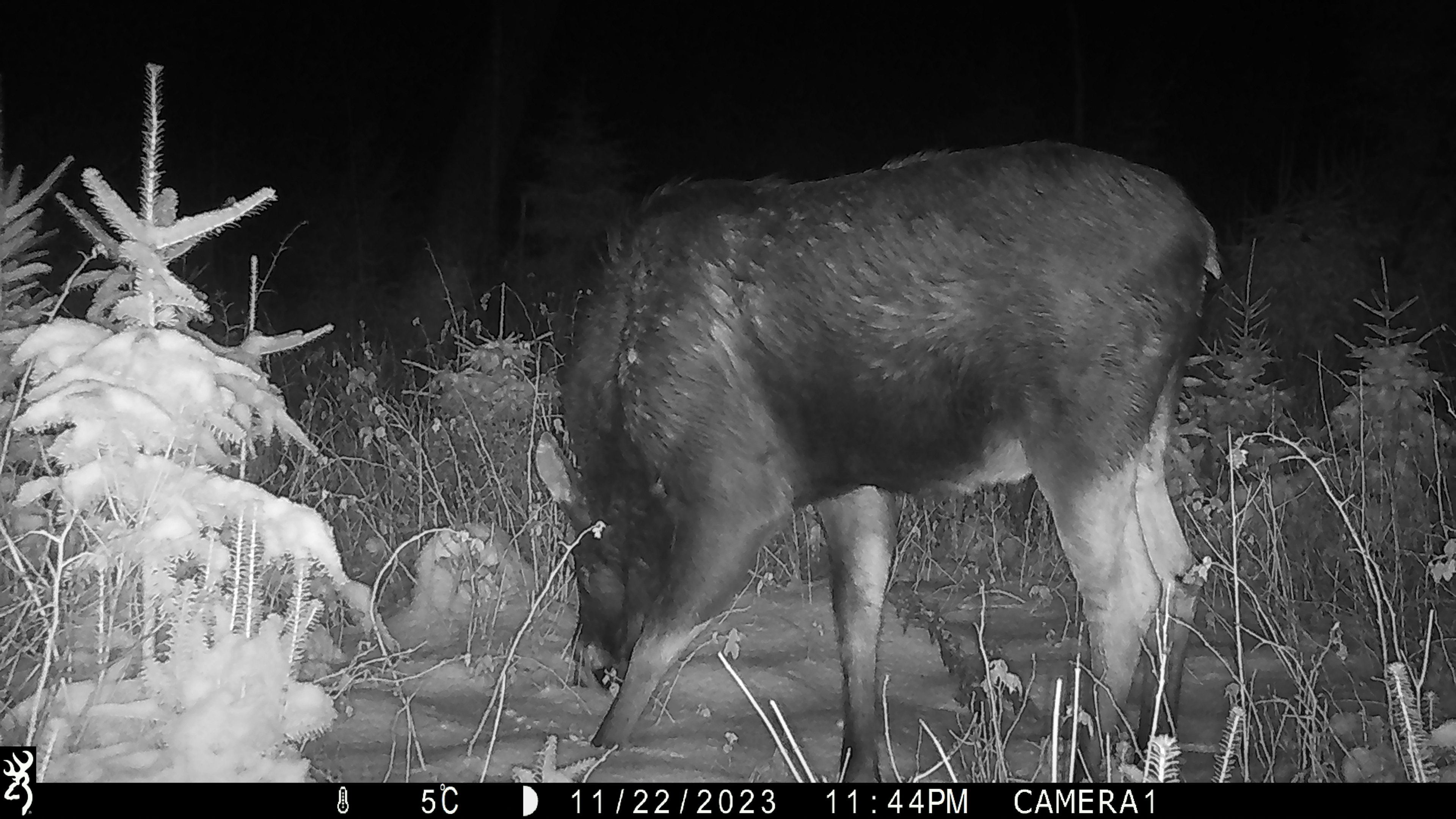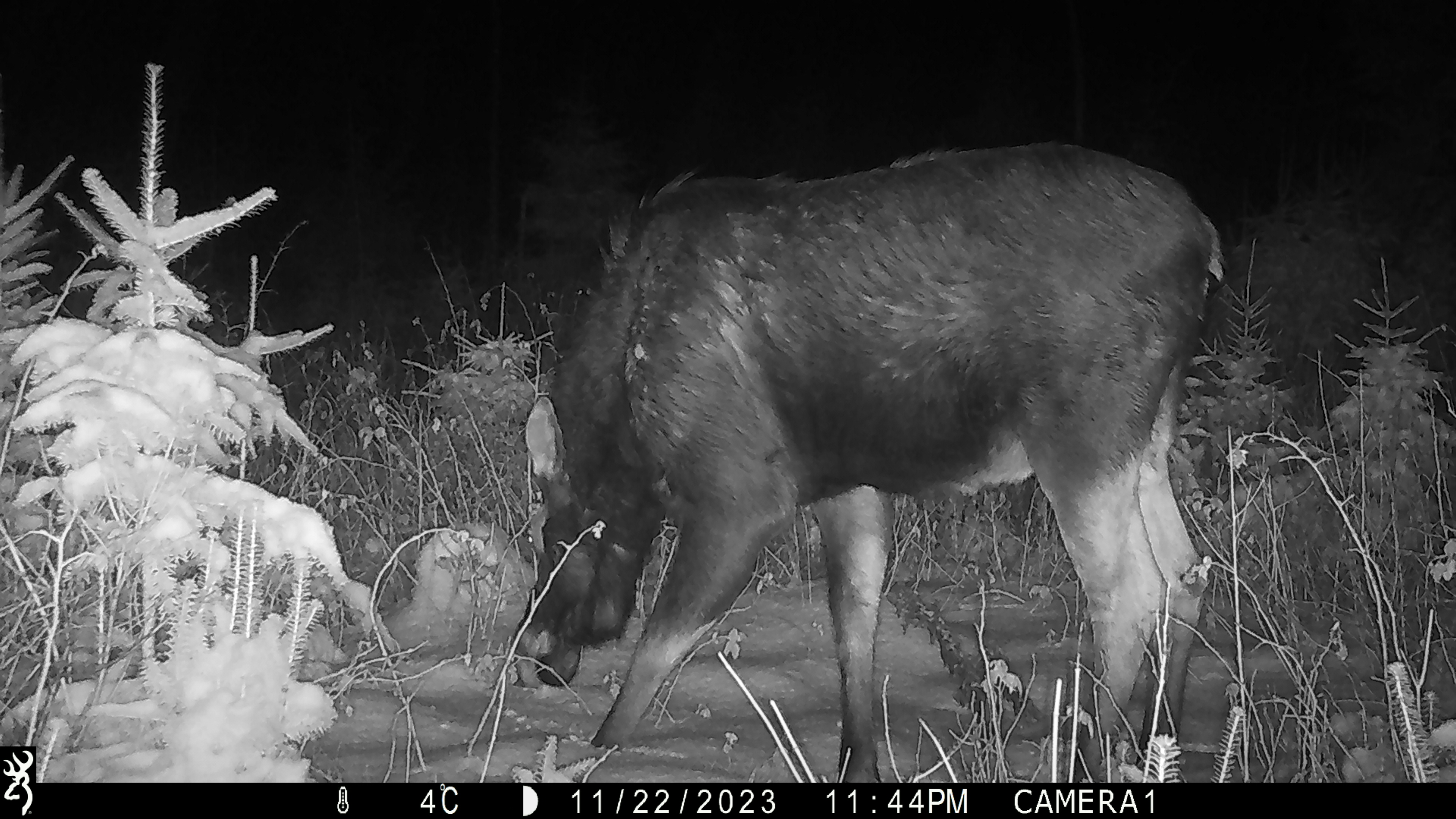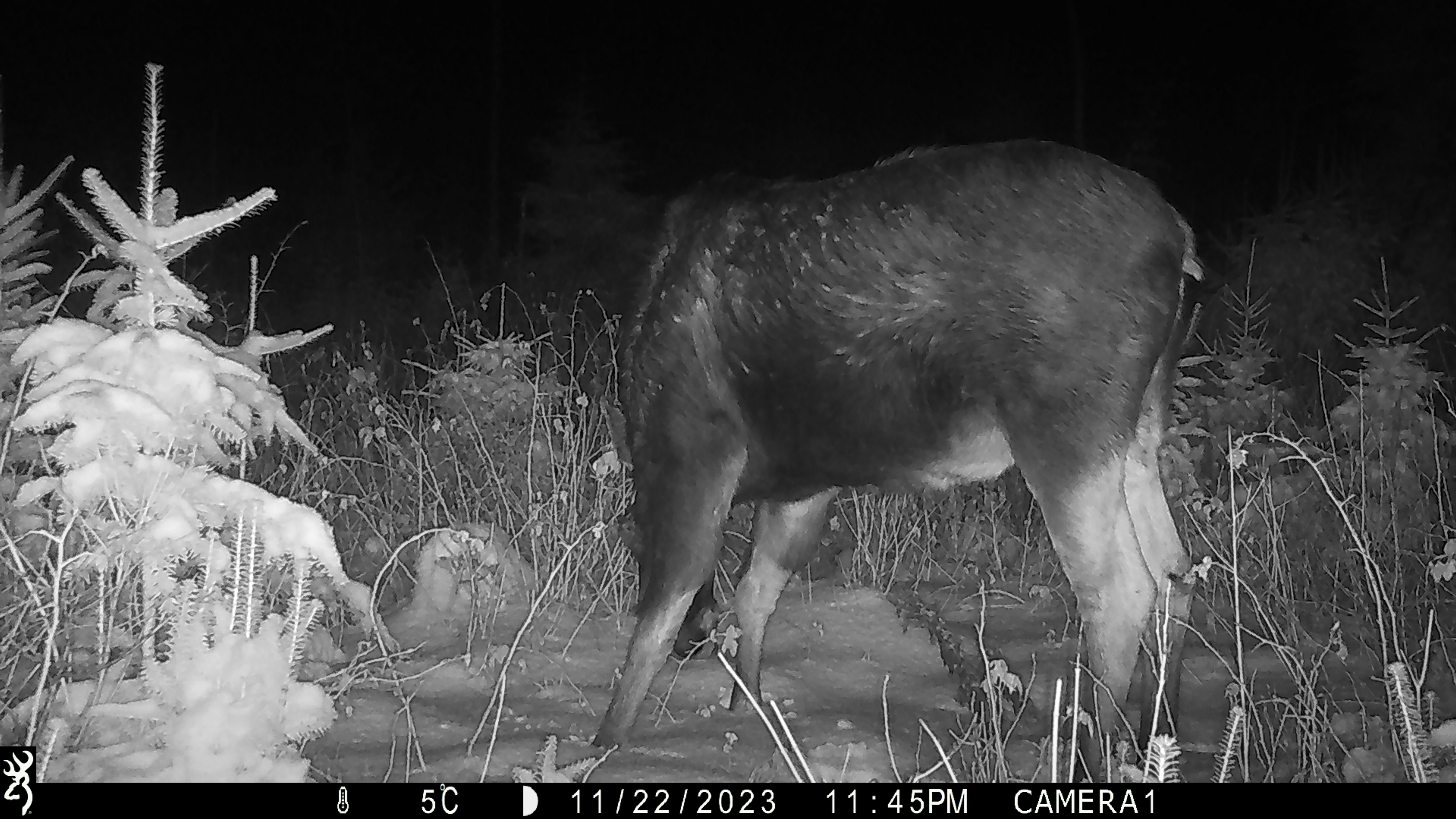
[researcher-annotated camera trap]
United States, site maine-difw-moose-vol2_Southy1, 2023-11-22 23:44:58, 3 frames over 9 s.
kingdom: Animalia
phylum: Chordata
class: Mammalia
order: Artiodactyla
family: Cervidae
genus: Alces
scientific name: Alces alces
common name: moose